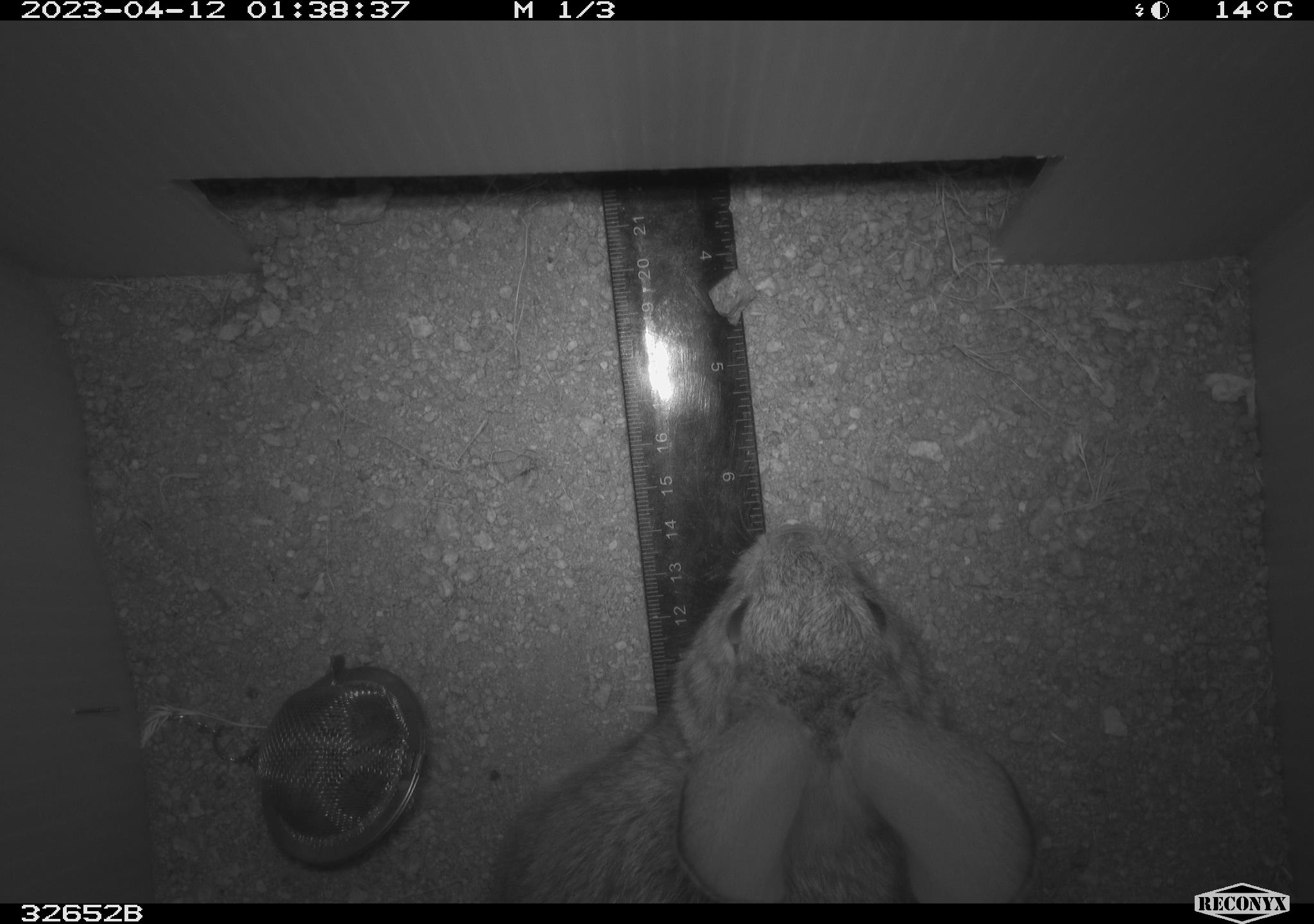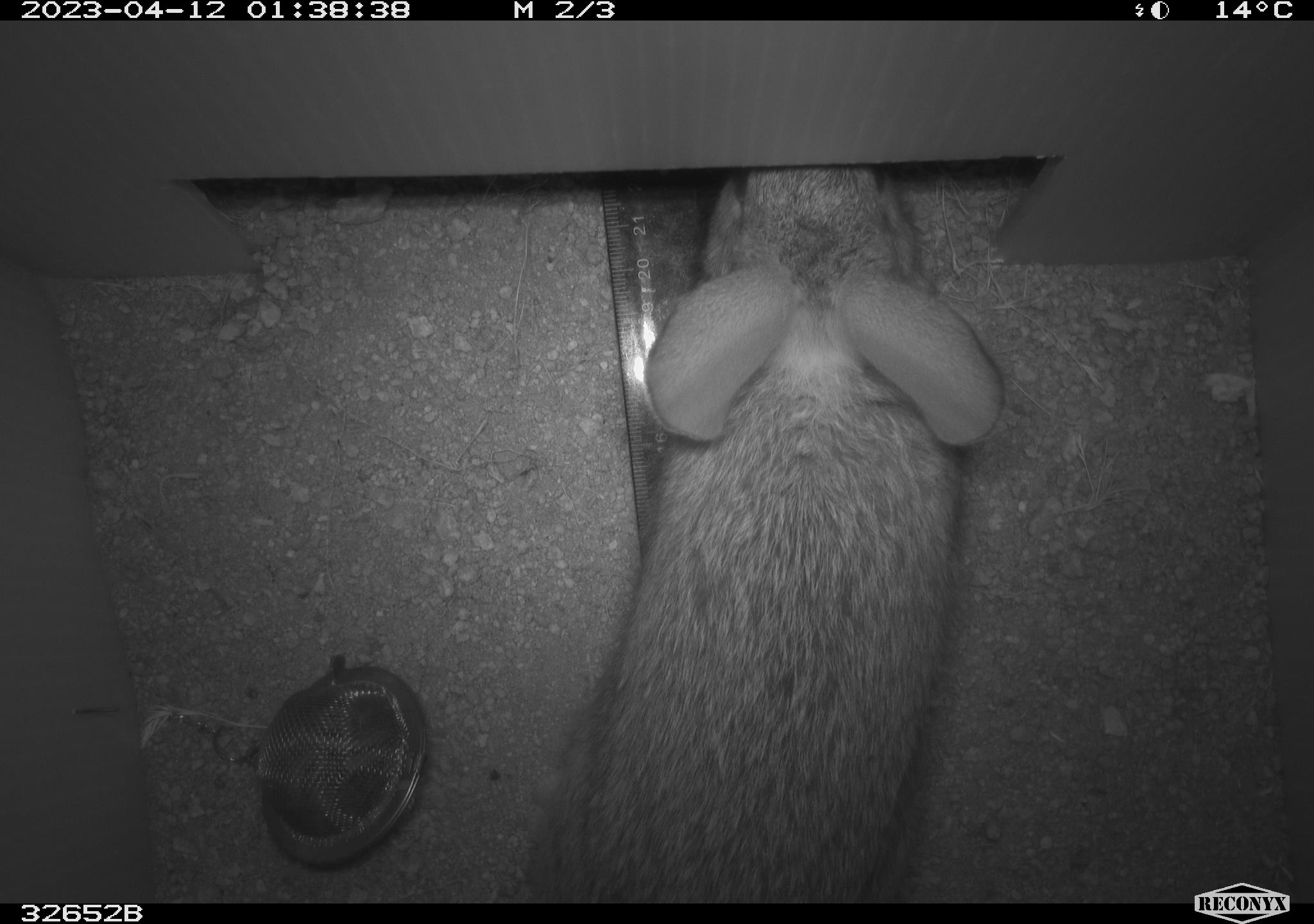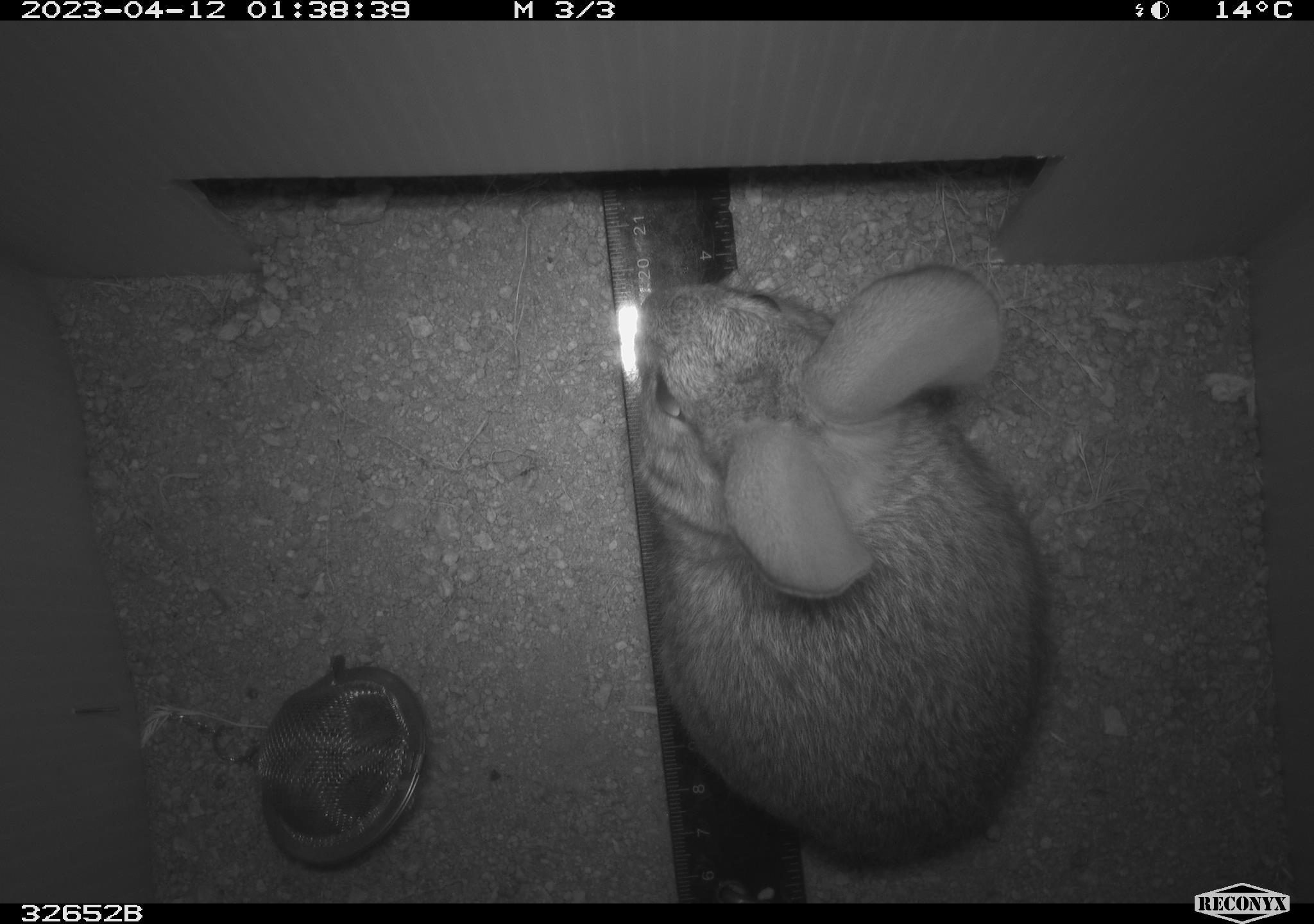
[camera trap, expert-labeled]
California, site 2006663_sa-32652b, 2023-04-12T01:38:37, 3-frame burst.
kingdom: Animalia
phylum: Chordata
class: Mammalia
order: Lagomorpha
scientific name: Lagomorpha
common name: hares, rabbits, and pikas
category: lagomorpha order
Lagomorpha order (hares, rabbits, and pikas) (Lagomorpha).